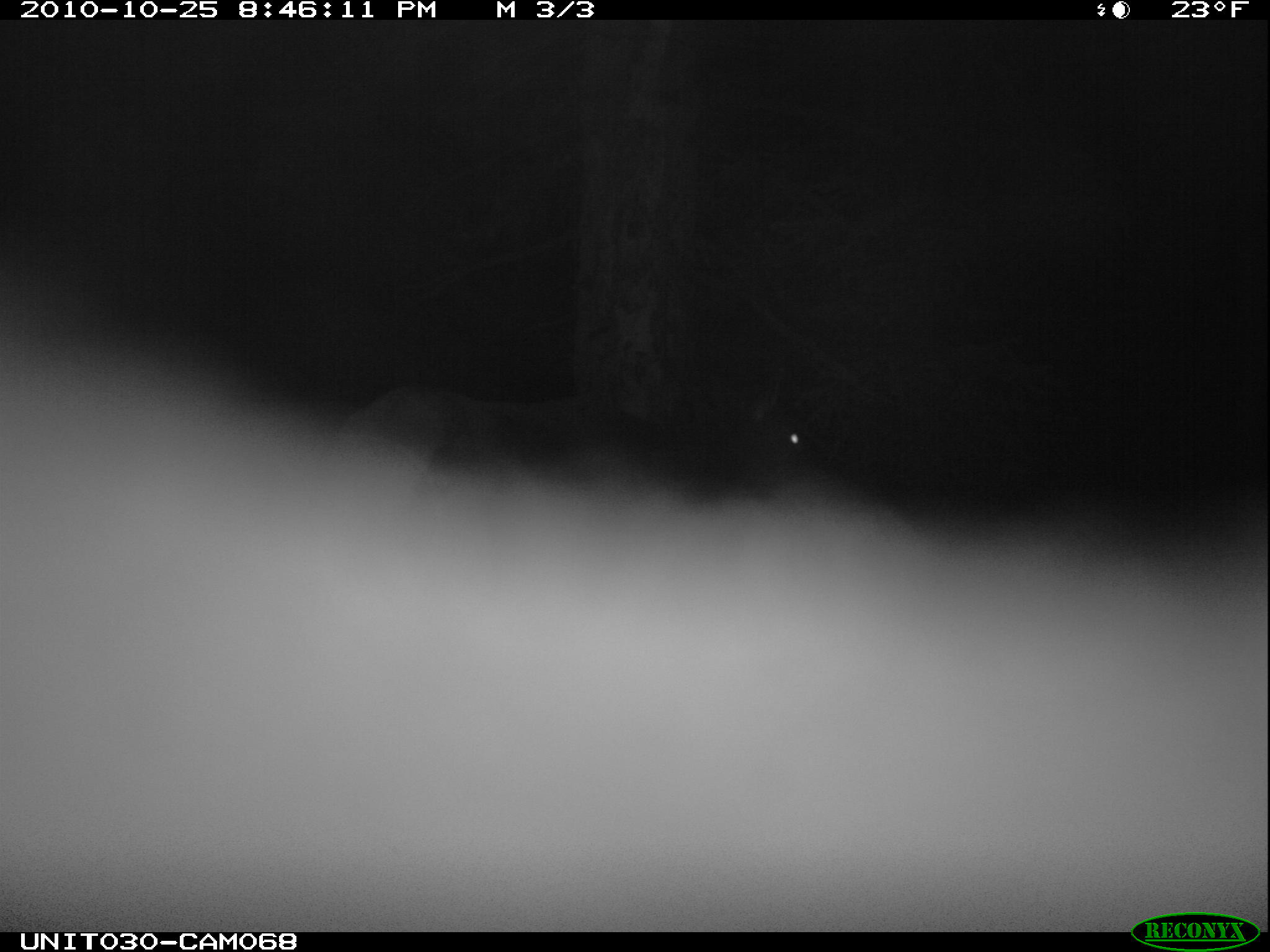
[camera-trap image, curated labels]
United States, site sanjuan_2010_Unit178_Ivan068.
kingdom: Animalia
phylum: Chordata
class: Mammalia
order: Artiodactyla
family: Cervidae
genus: Cervus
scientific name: Cervus elaphus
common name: red deer